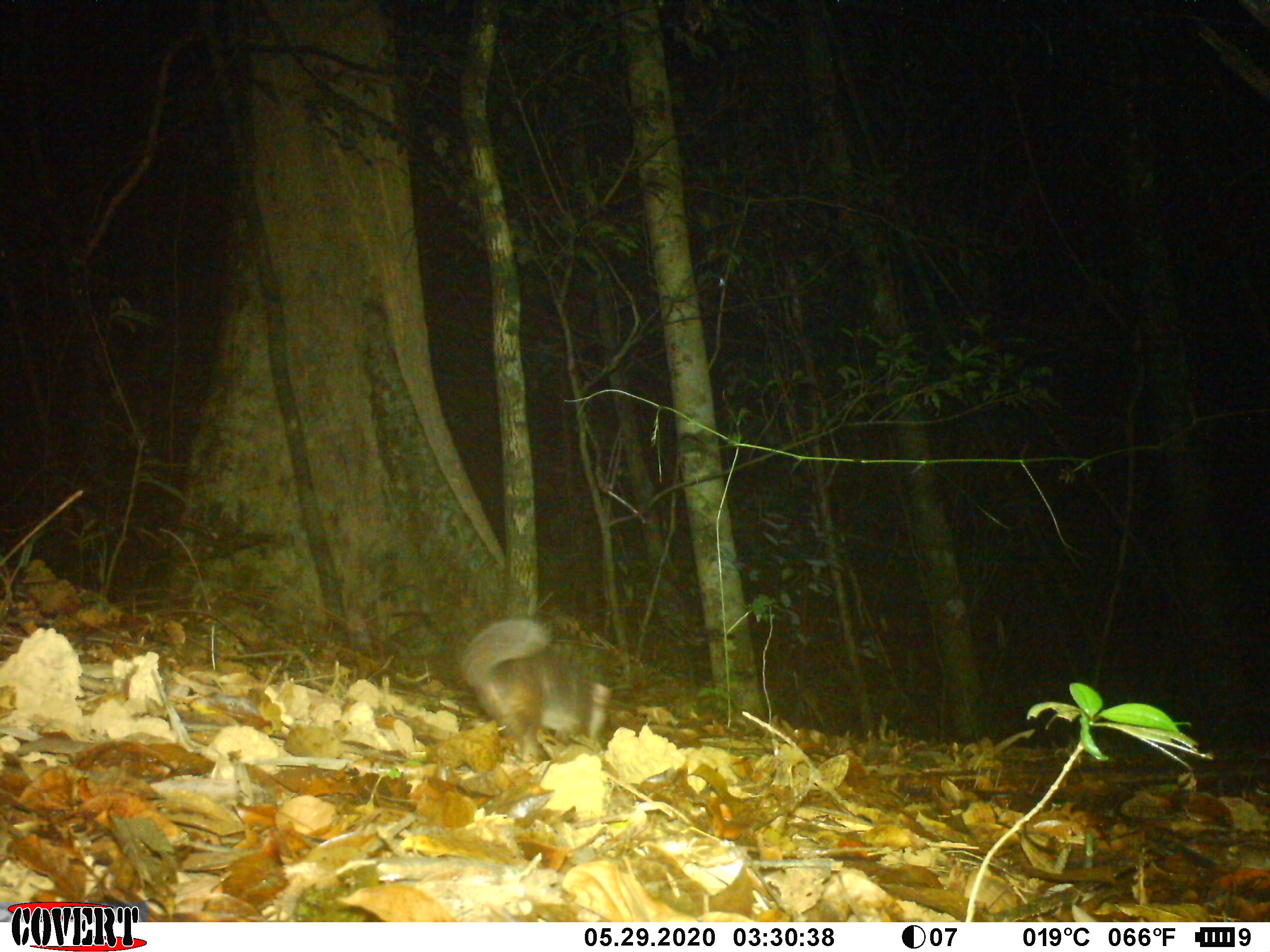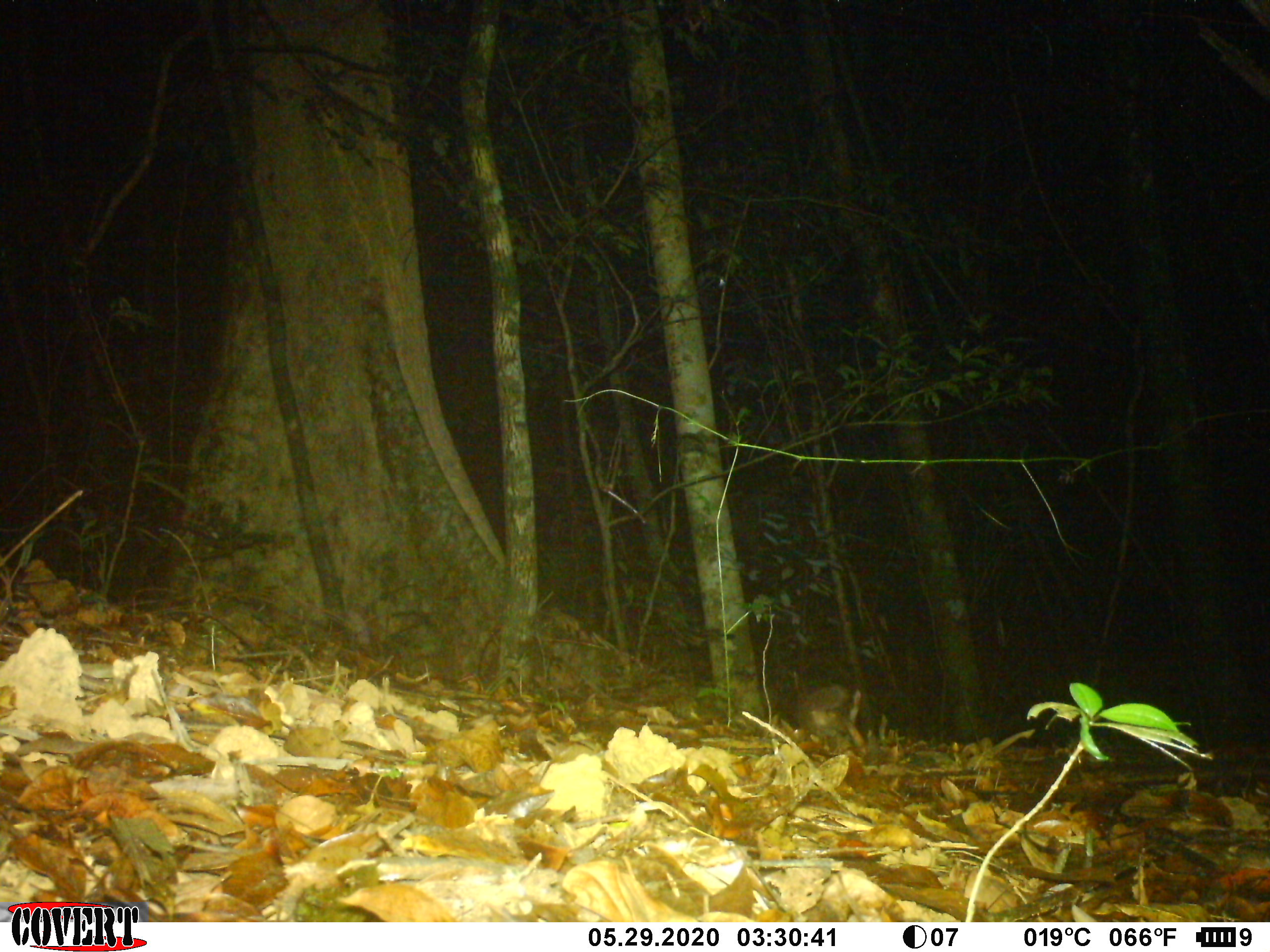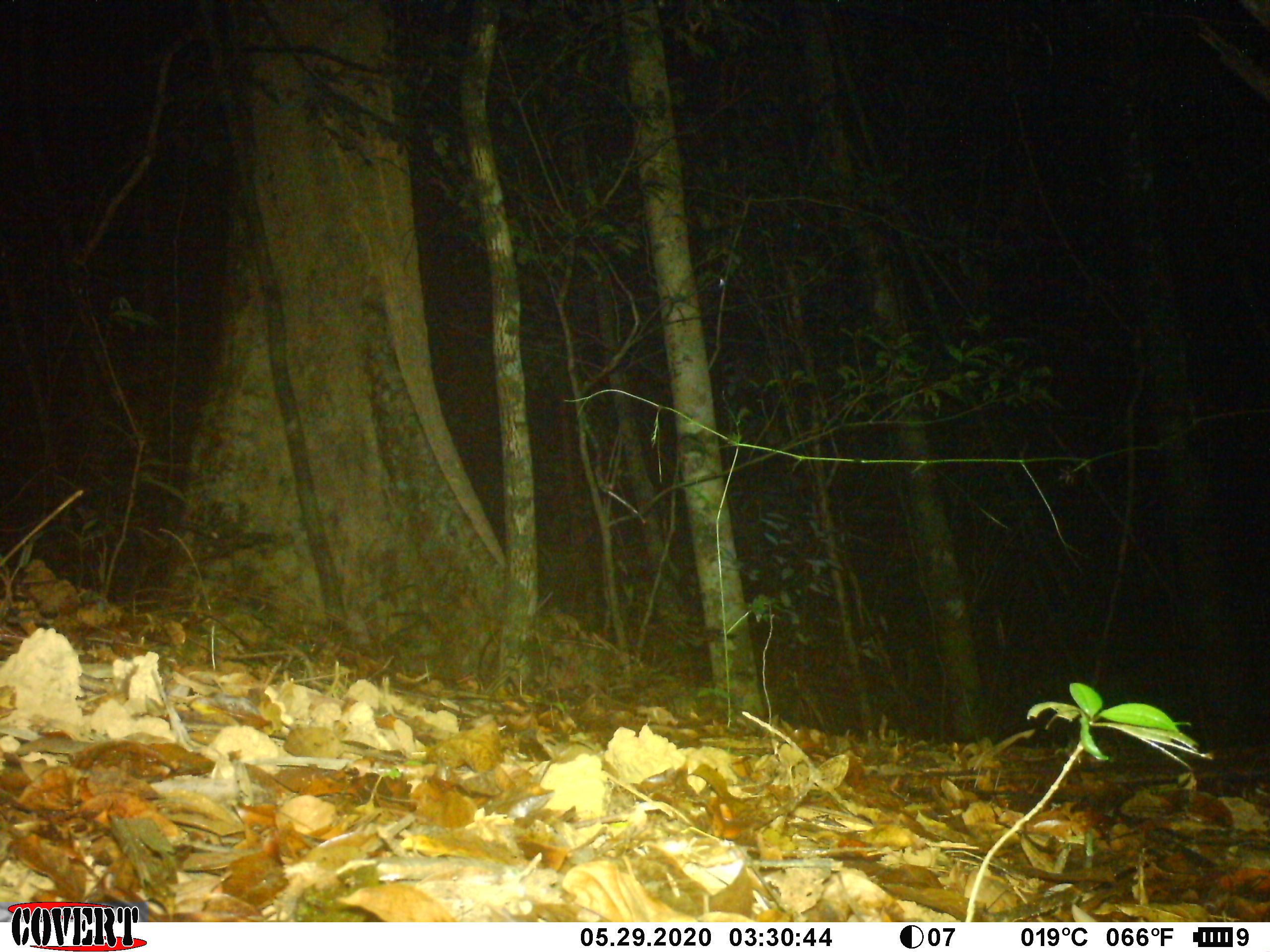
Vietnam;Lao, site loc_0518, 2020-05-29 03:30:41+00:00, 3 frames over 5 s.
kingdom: Animalia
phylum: Chordata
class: Mammalia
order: Carnivora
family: Mustelidae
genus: Melogale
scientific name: Melogale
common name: ferret badger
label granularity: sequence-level